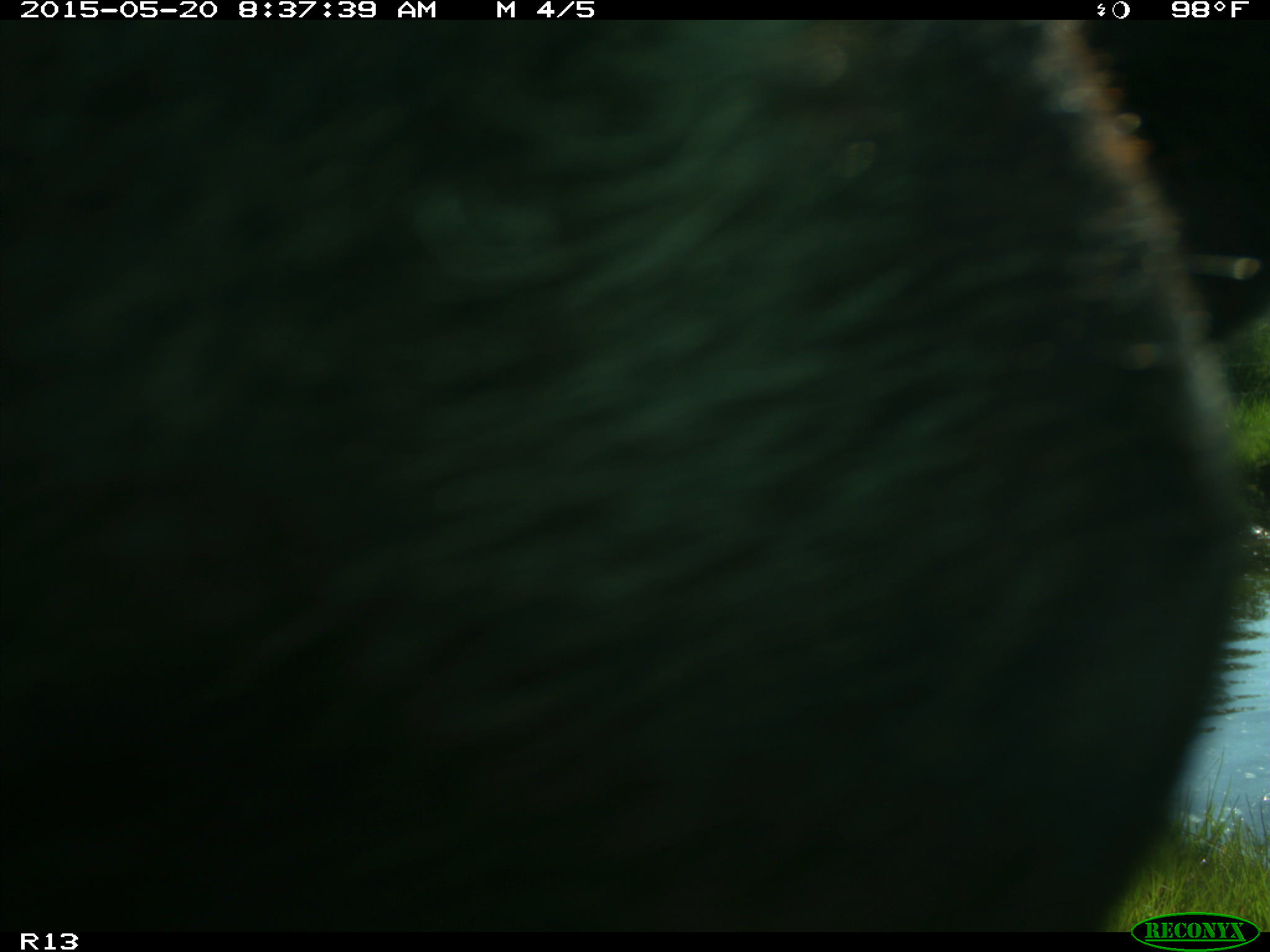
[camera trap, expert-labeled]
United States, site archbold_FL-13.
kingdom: Animalia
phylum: Chordata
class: Mammalia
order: Artiodactyla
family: Bovidae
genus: Bos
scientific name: Bos taurus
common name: domestic cow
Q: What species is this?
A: Bos taurus (domestic cow).